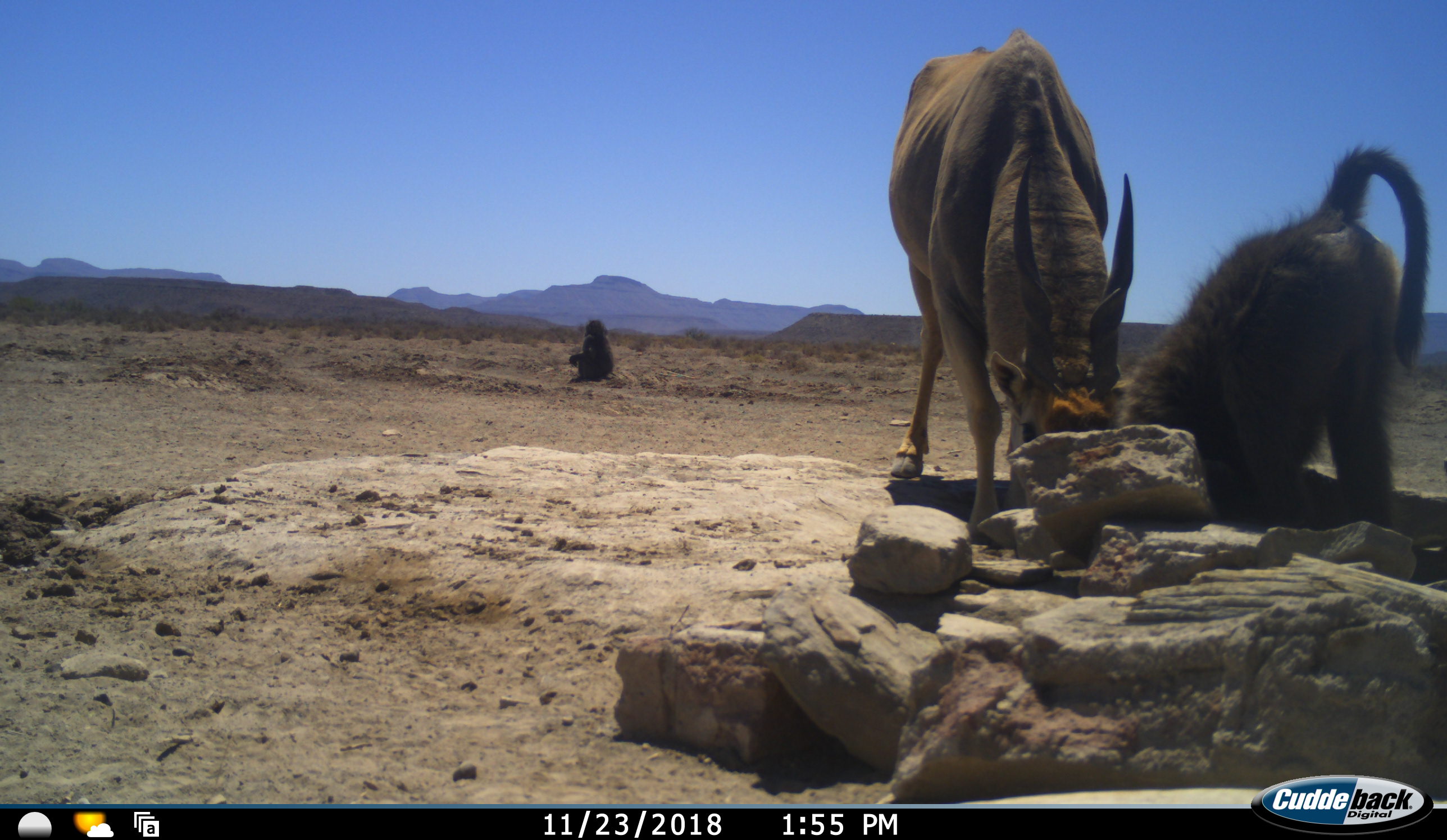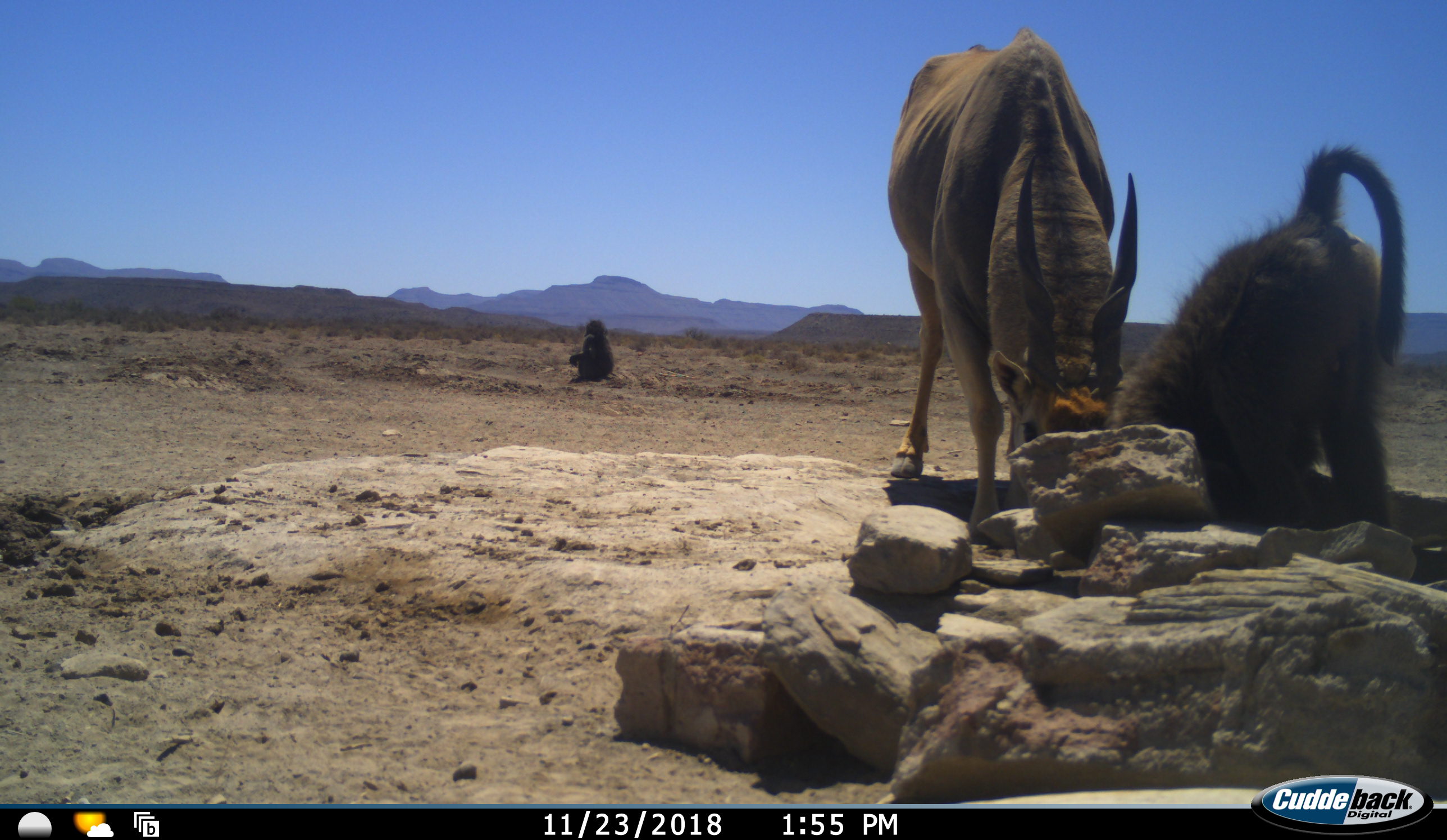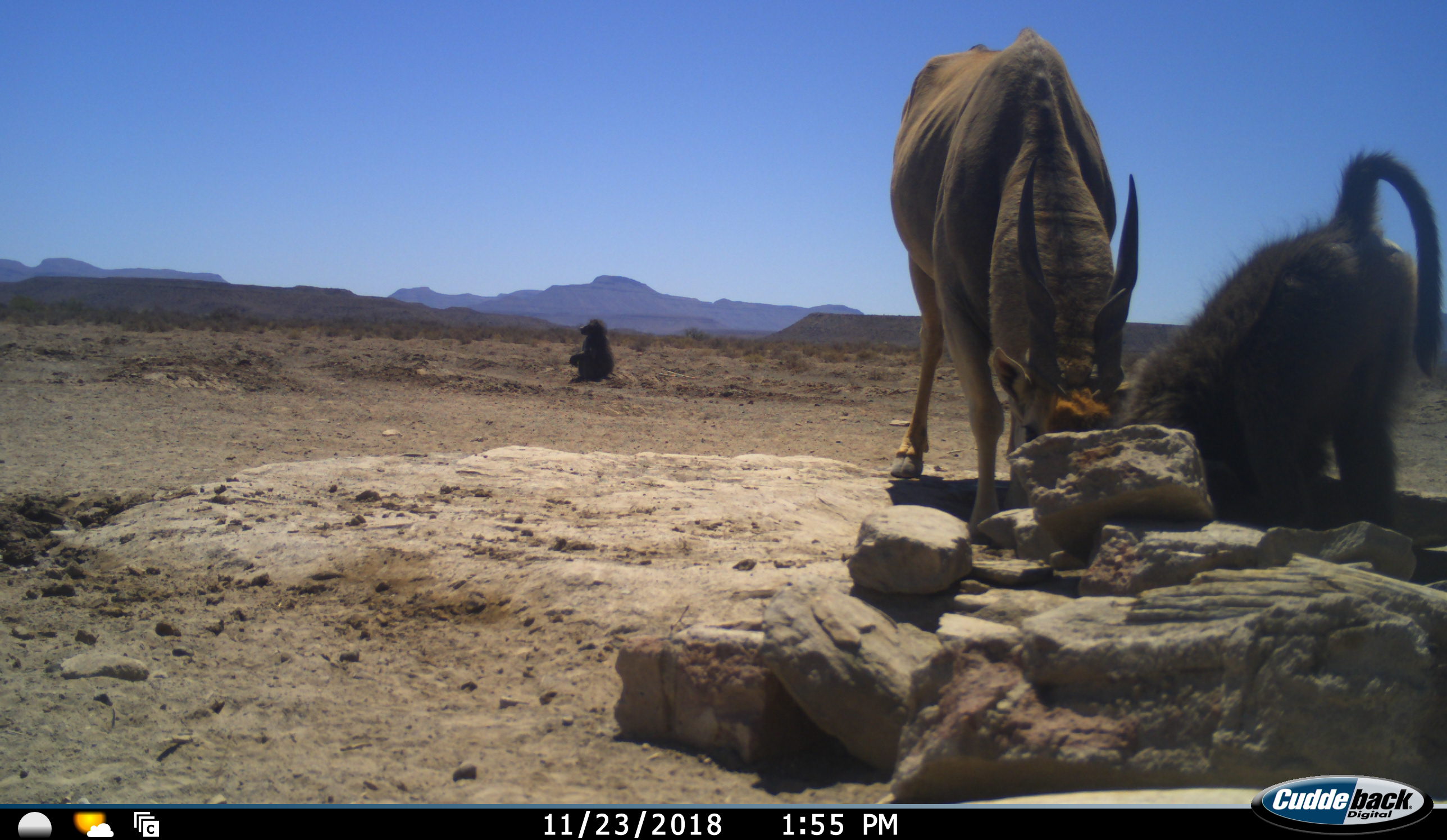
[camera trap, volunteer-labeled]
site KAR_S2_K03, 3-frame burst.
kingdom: Animalia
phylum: Chordata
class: Mammalia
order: Primates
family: Cercopithecidae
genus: Papio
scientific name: Papio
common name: baboon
Baboon (Papio), count 2. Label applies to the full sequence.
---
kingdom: Animalia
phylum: Chordata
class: Mammalia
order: Artiodactyla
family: Bovidae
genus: Tragelaphus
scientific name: Tragelaphus oryx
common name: eland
Eland (Tragelaphus oryx), count 1. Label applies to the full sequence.